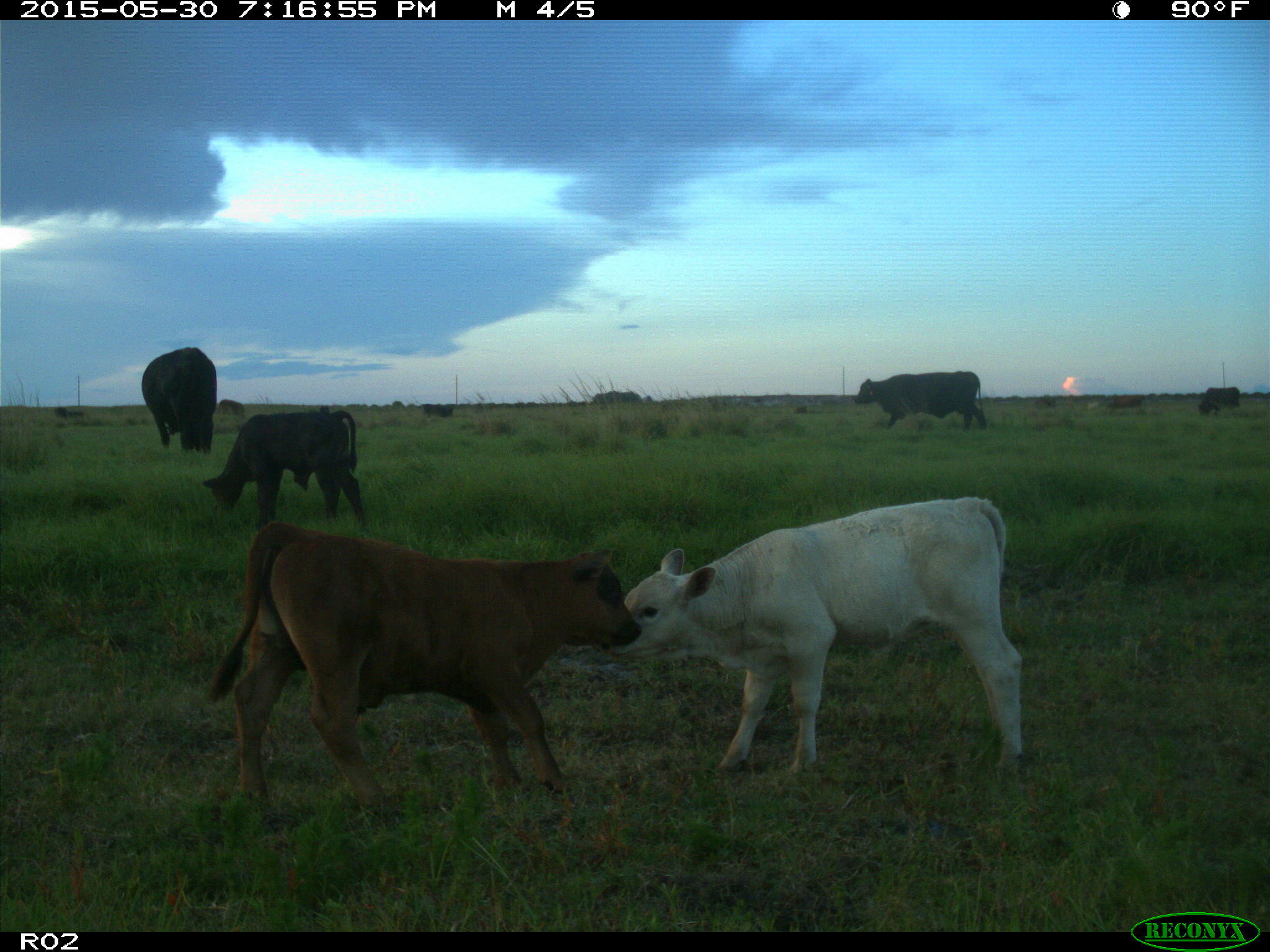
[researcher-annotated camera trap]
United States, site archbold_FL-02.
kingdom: Animalia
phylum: Chordata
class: Mammalia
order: Artiodactyla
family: Bovidae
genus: Bos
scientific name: Bos taurus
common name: domestic cow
Bos taurus (domestic cow).